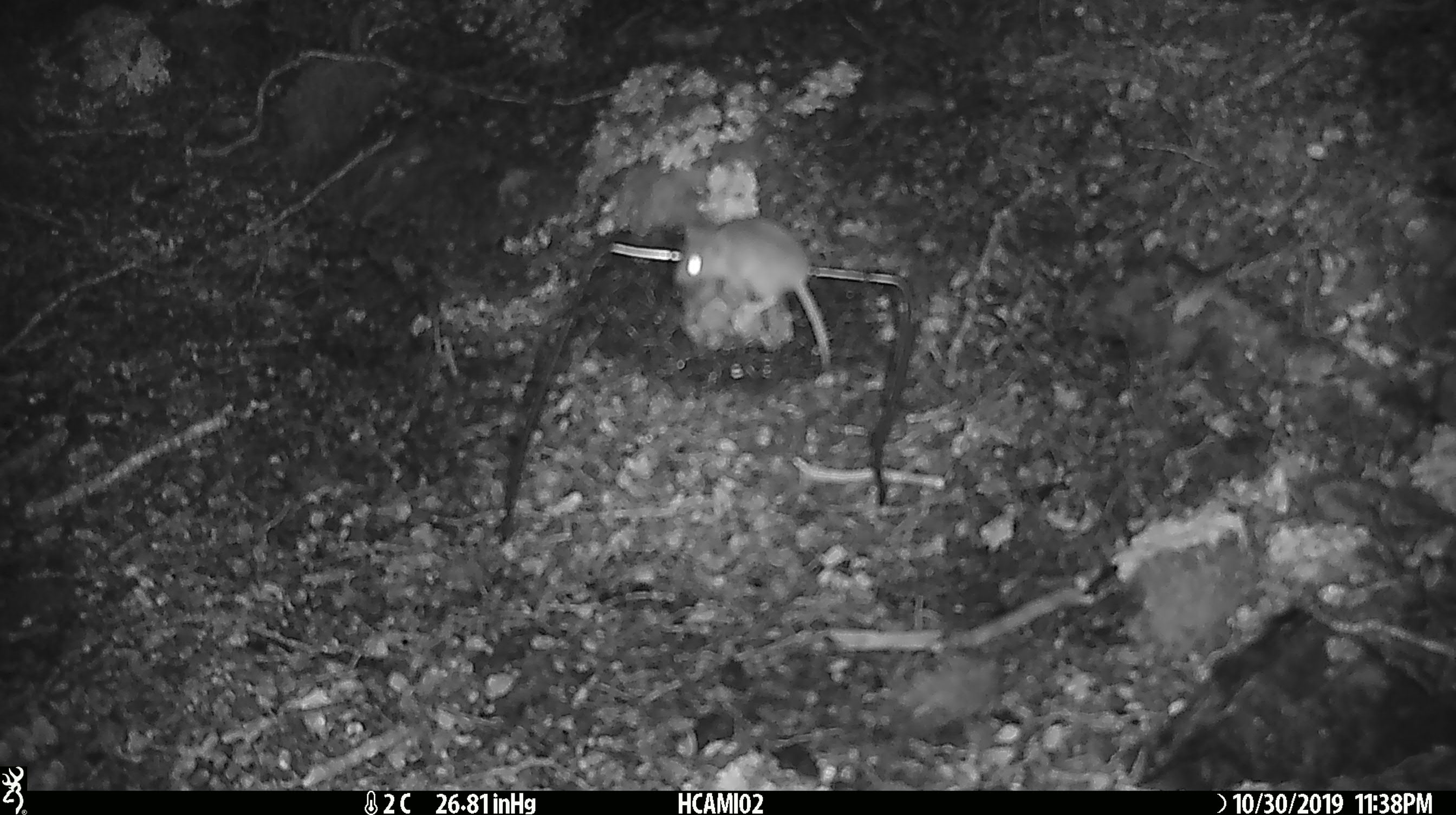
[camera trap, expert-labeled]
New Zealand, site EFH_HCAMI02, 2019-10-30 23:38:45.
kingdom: Animalia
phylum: Chordata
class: Mammalia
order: Rodentia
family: Muridae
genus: Mus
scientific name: Mus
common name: mouse